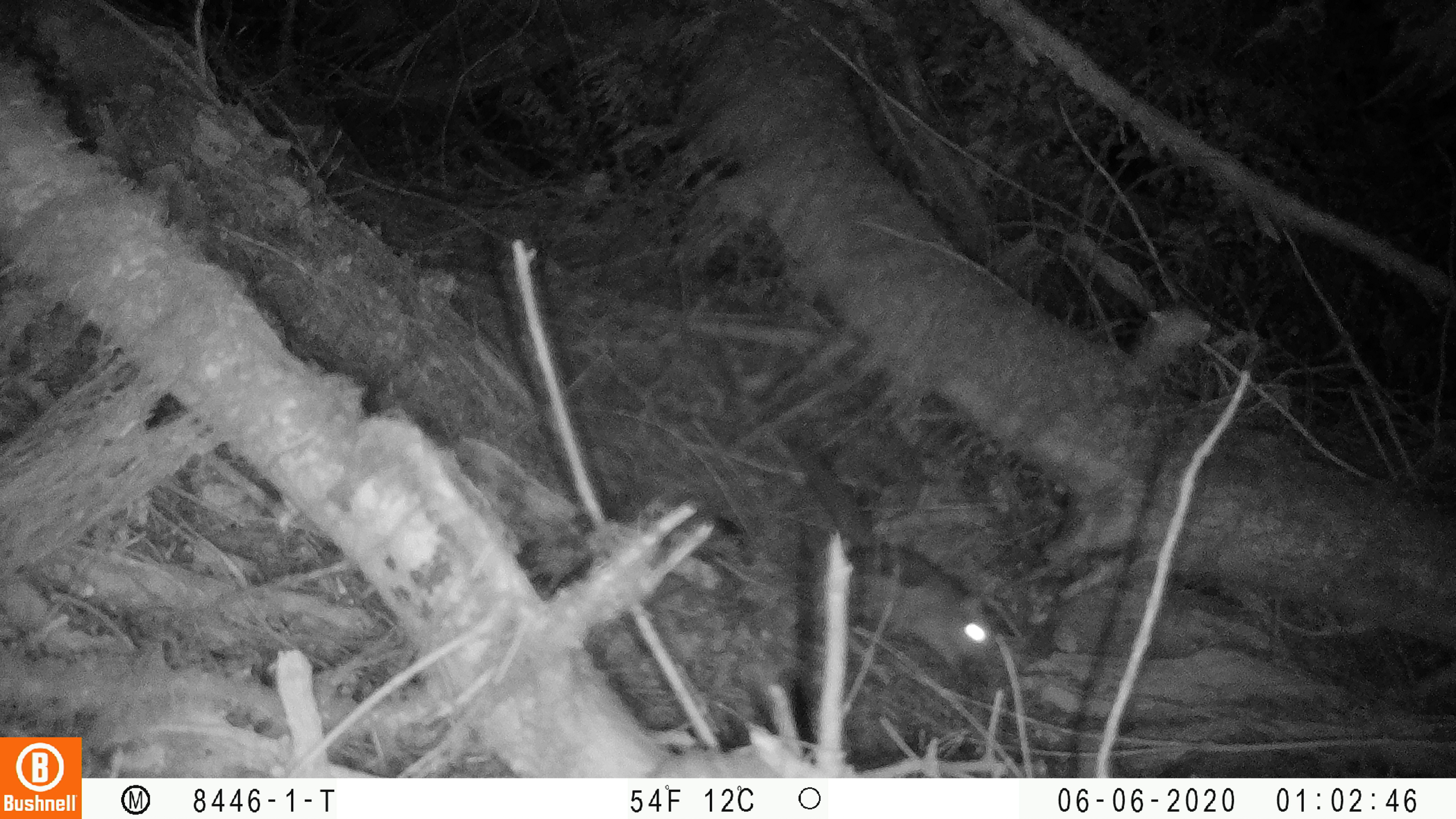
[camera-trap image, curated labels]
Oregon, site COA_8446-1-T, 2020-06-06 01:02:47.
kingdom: Animalia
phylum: Chordata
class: Mammalia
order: Rodentia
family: Sciuridae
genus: Glaucomys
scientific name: Glaucomys oregonensis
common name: humboldt's flying squirrel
Humboldt's flying squirrel (Glaucomys oregonensis).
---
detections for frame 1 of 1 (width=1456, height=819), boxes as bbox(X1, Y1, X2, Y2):
humboldt's flying squirrel: bbox(790, 437, 1006, 680)